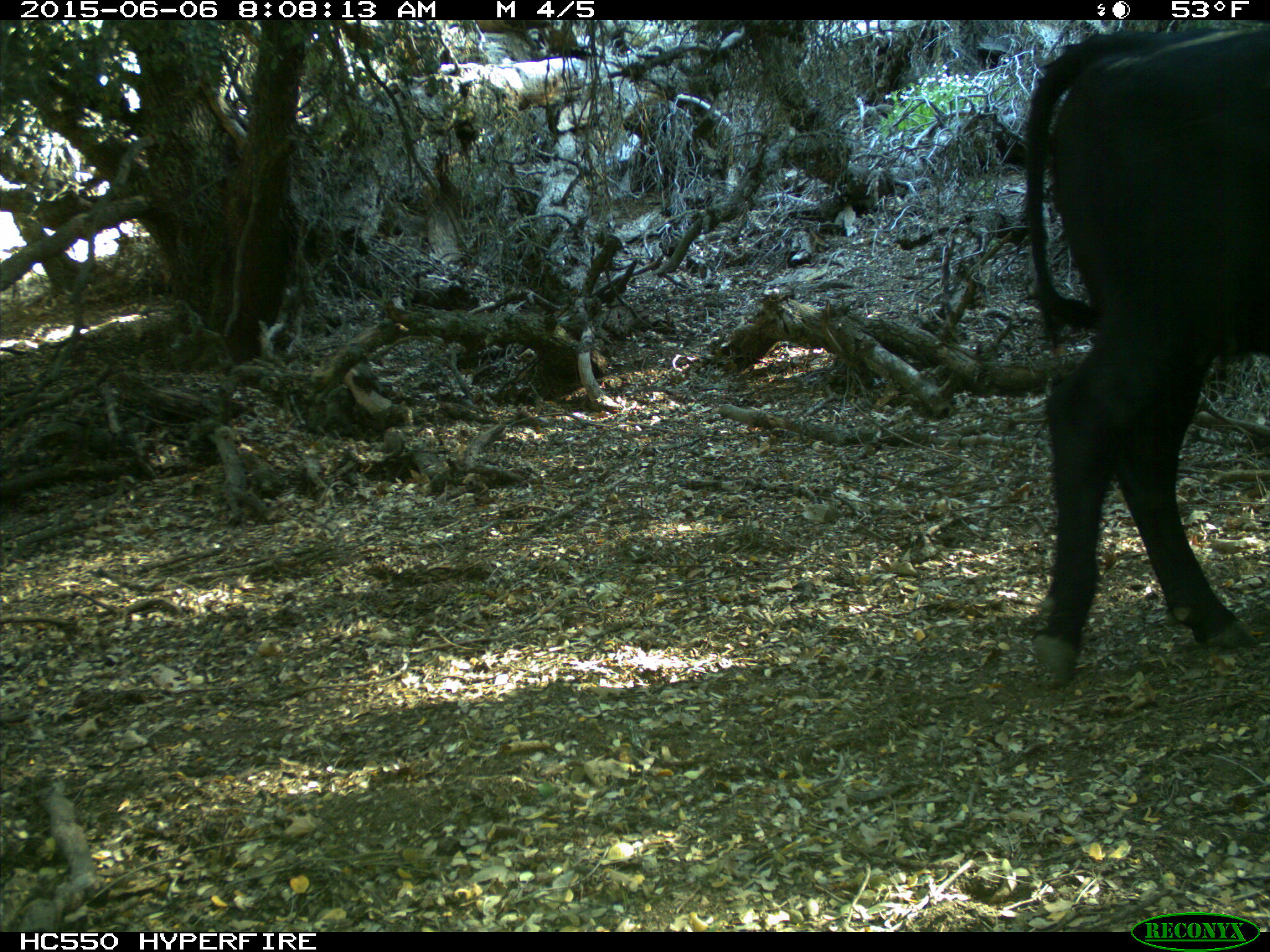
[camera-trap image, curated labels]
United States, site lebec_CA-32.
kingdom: Animalia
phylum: Chordata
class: Mammalia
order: Artiodactyla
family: Bovidae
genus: Bos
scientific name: Bos taurus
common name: domestic cow